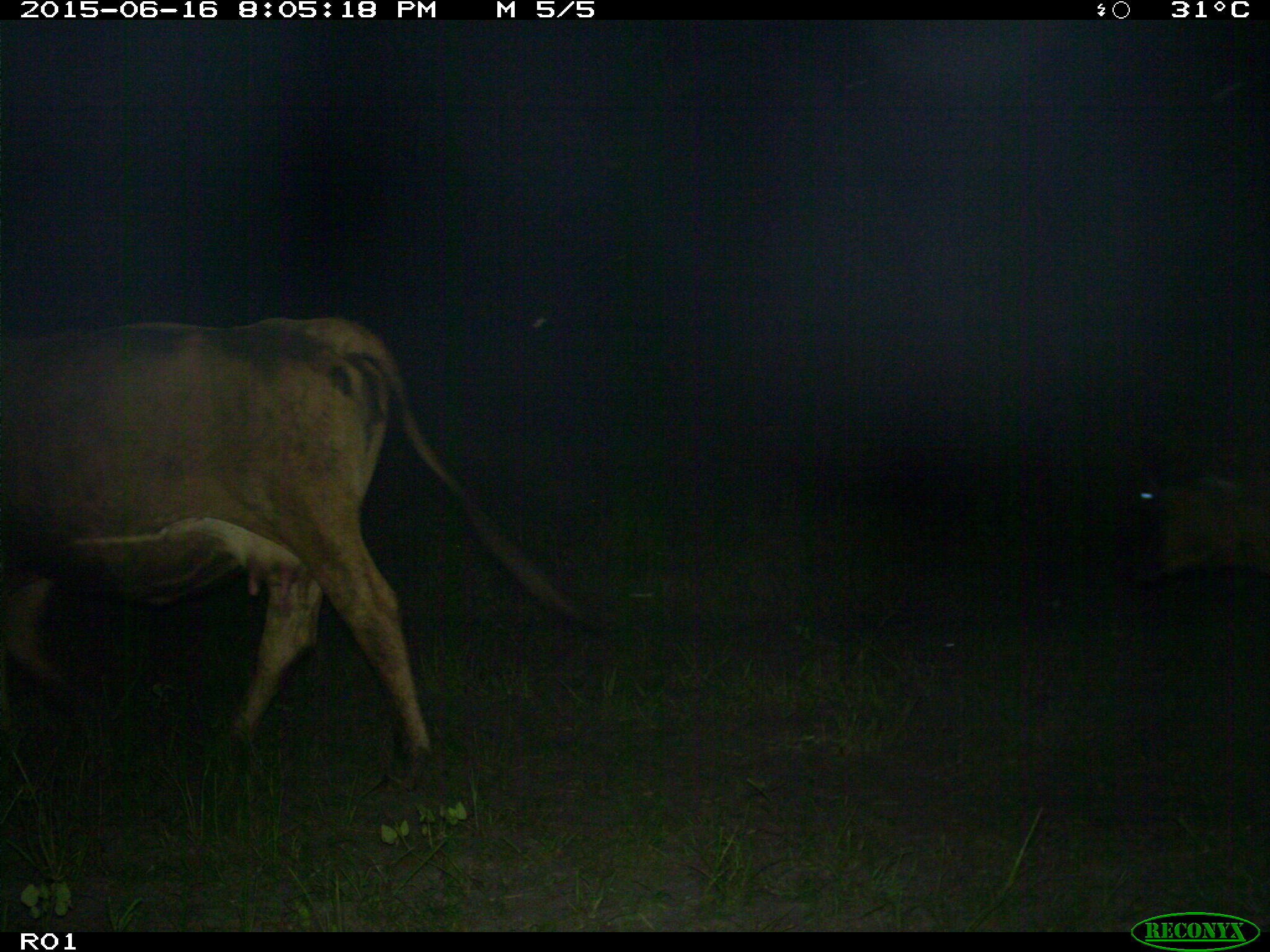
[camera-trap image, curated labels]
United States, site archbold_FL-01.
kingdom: Animalia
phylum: Chordata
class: Mammalia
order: Artiodactyla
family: Bovidae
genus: Bos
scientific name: Bos taurus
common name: domestic cow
Bos taurus (domestic cow).